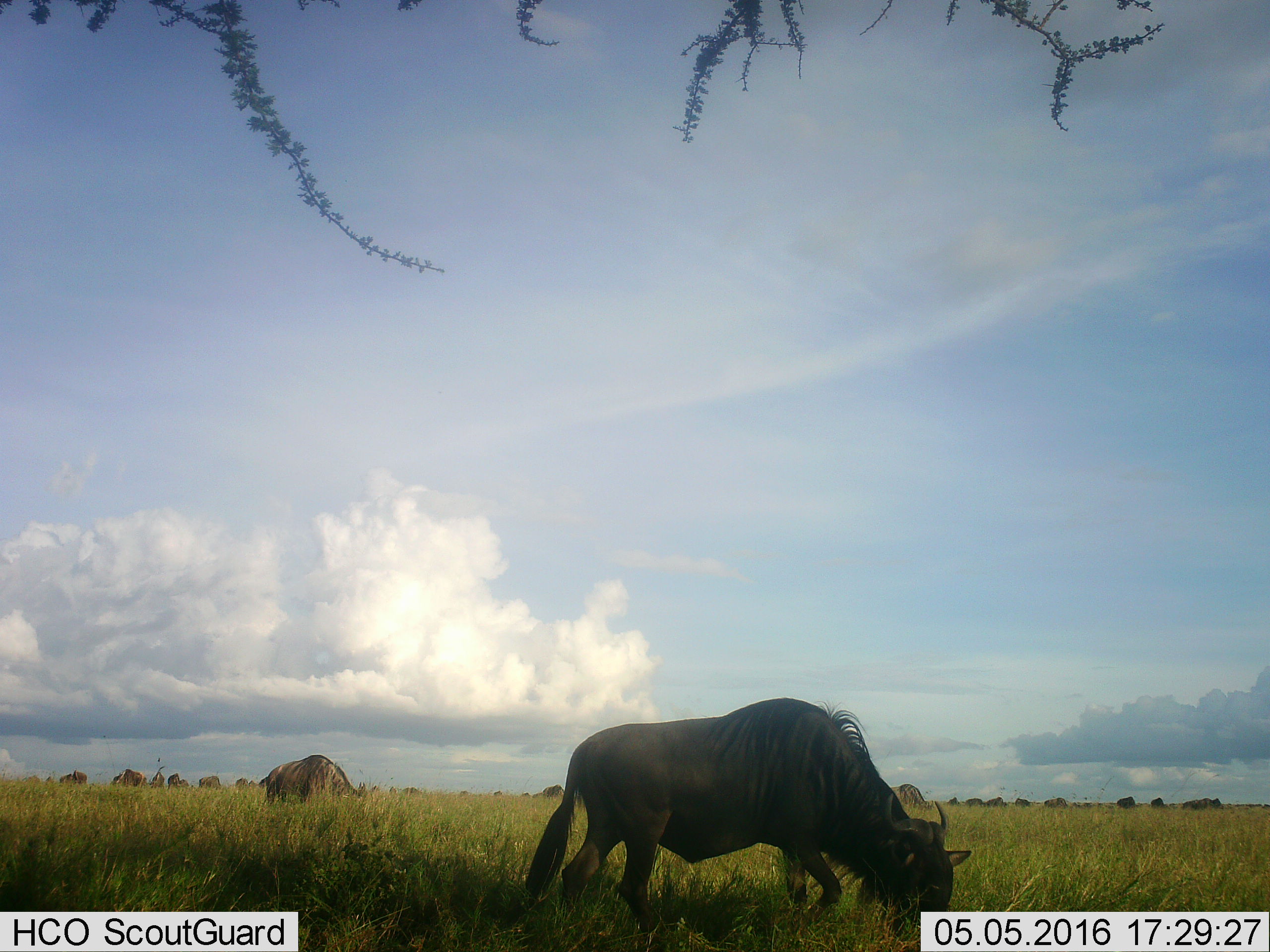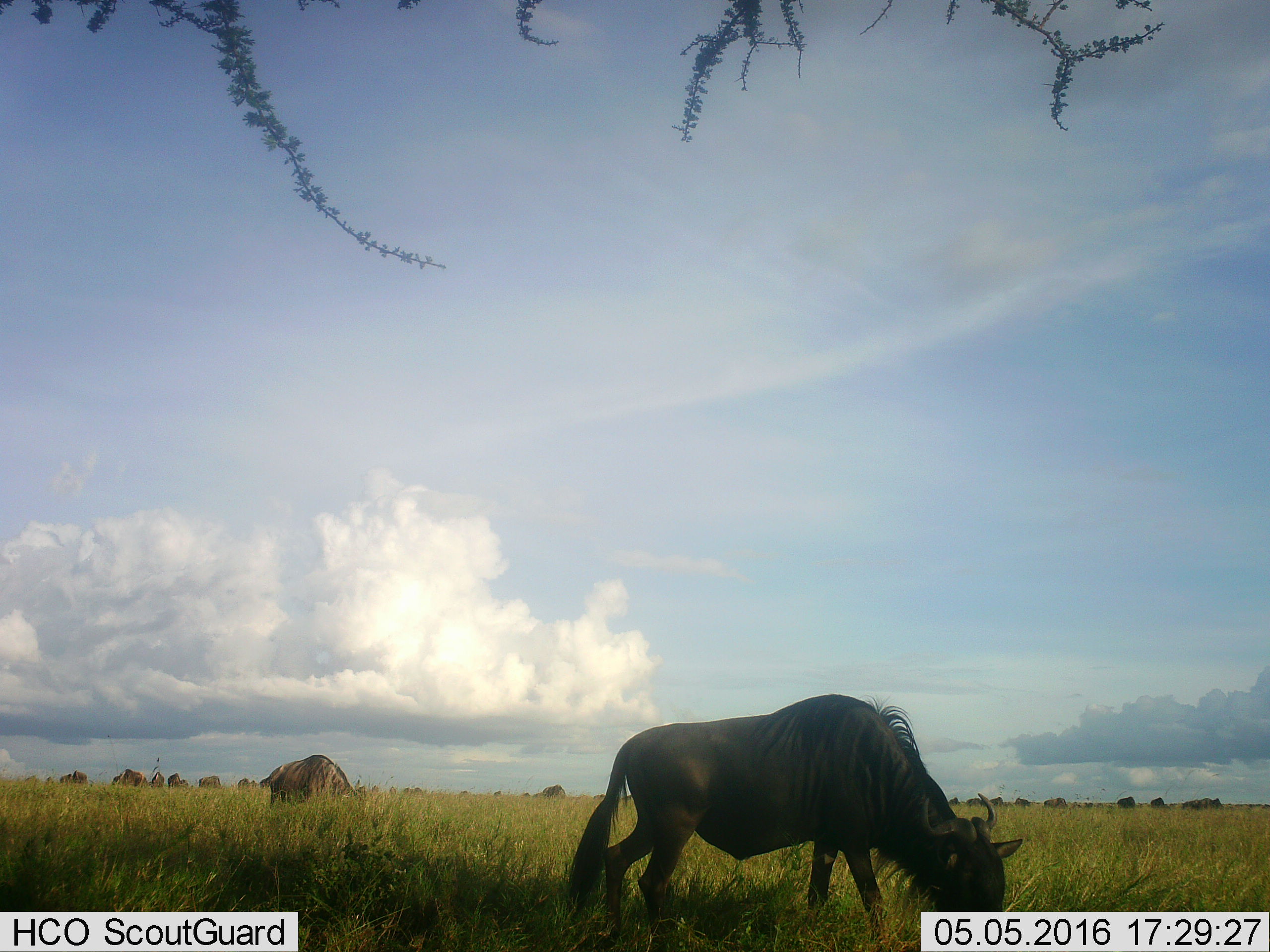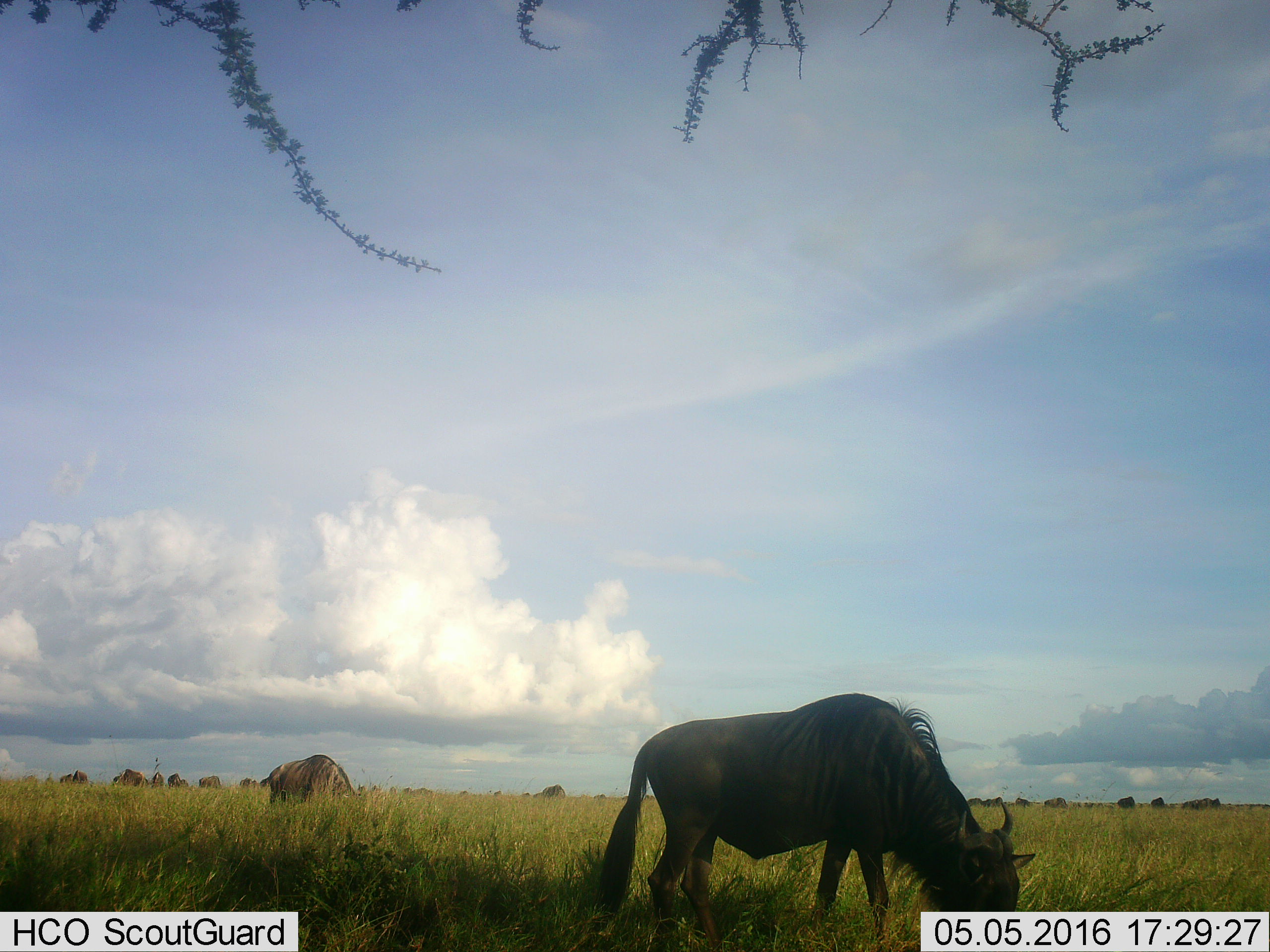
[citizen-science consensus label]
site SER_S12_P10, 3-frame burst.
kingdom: Animalia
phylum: Chordata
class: Mammalia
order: Artiodactyla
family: Bovidae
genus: Connochaetes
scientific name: Connochaetes taurinus taurinus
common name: blue wildebeest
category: wildebeestblue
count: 11-50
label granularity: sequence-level